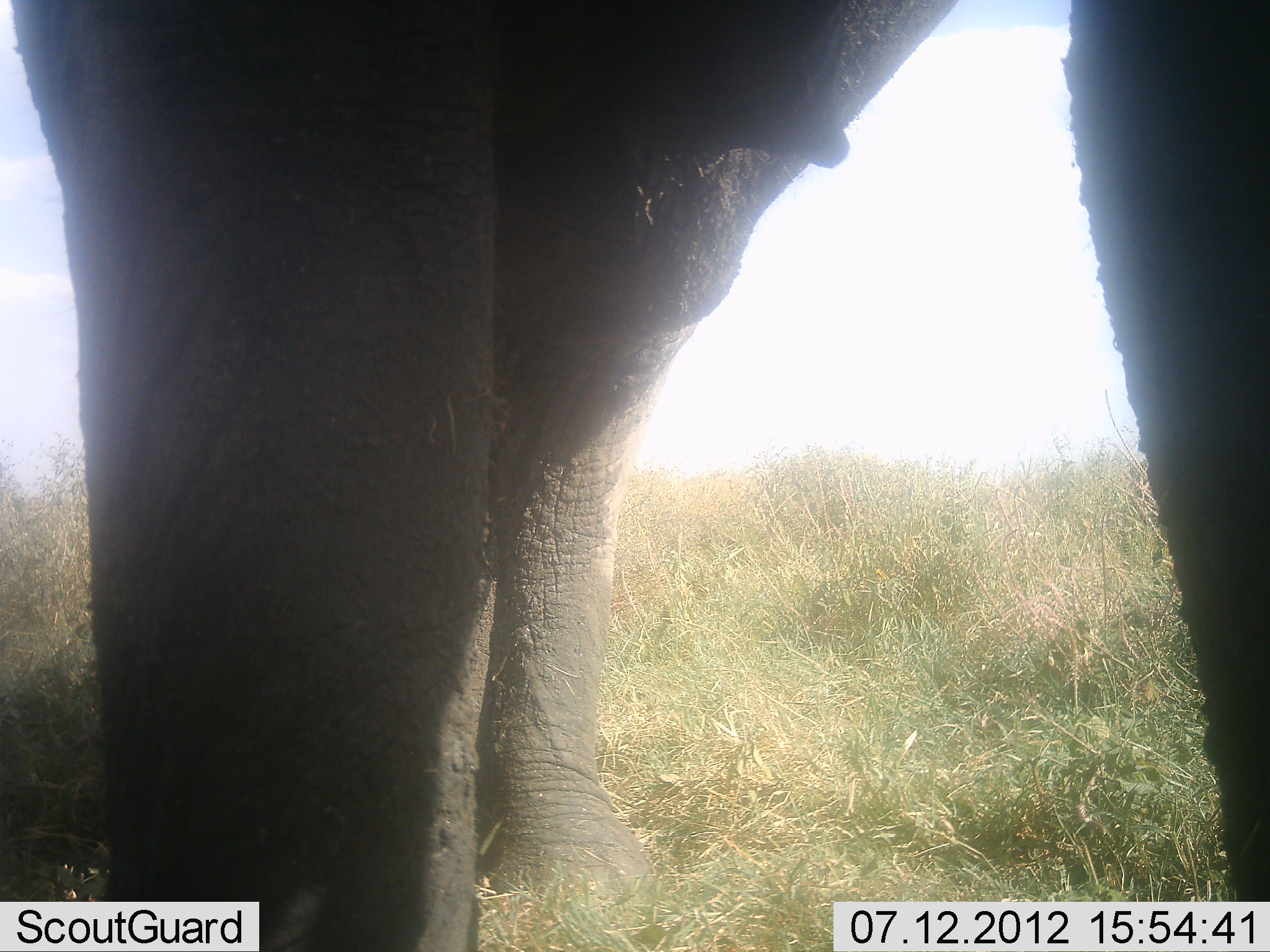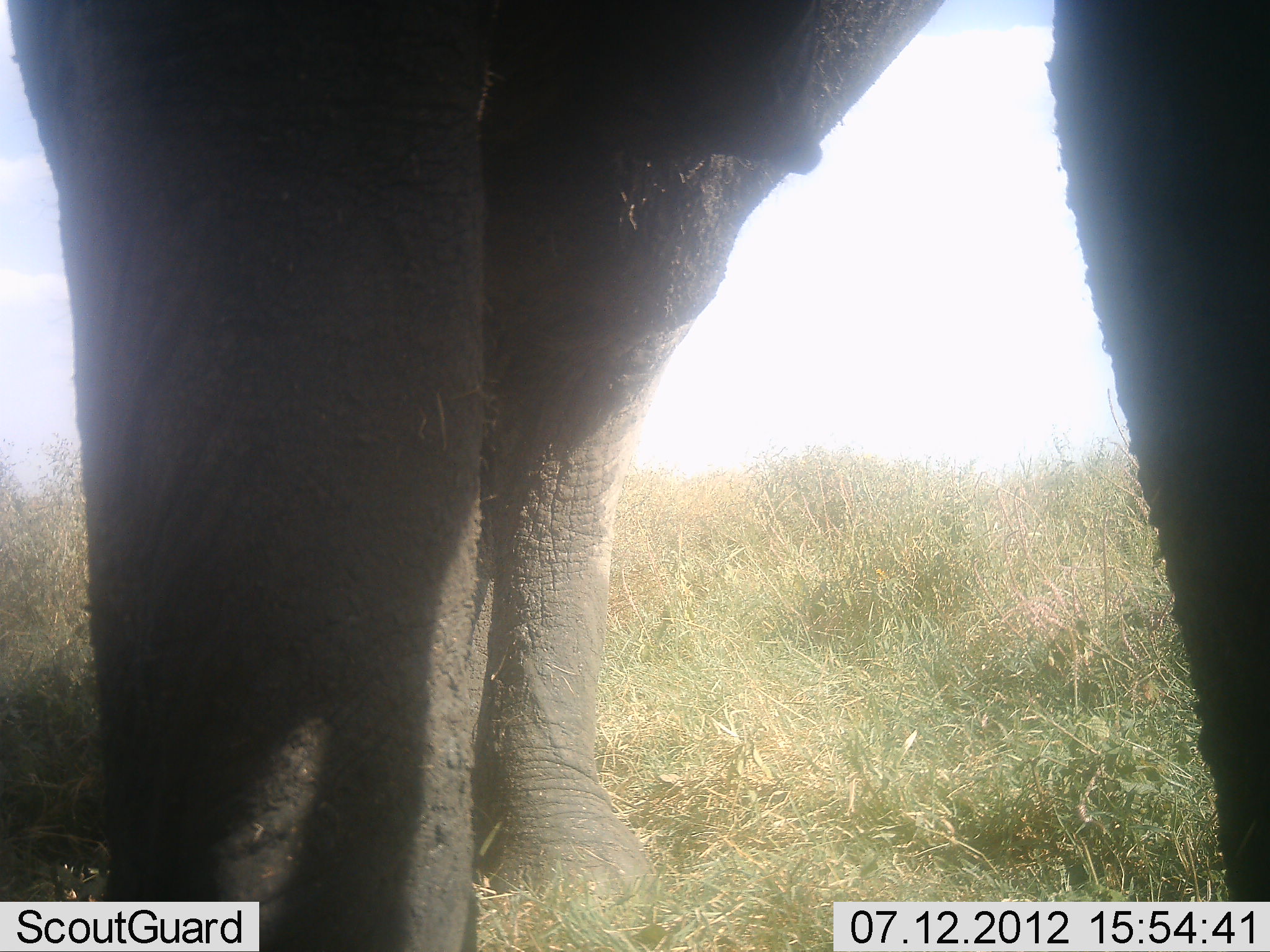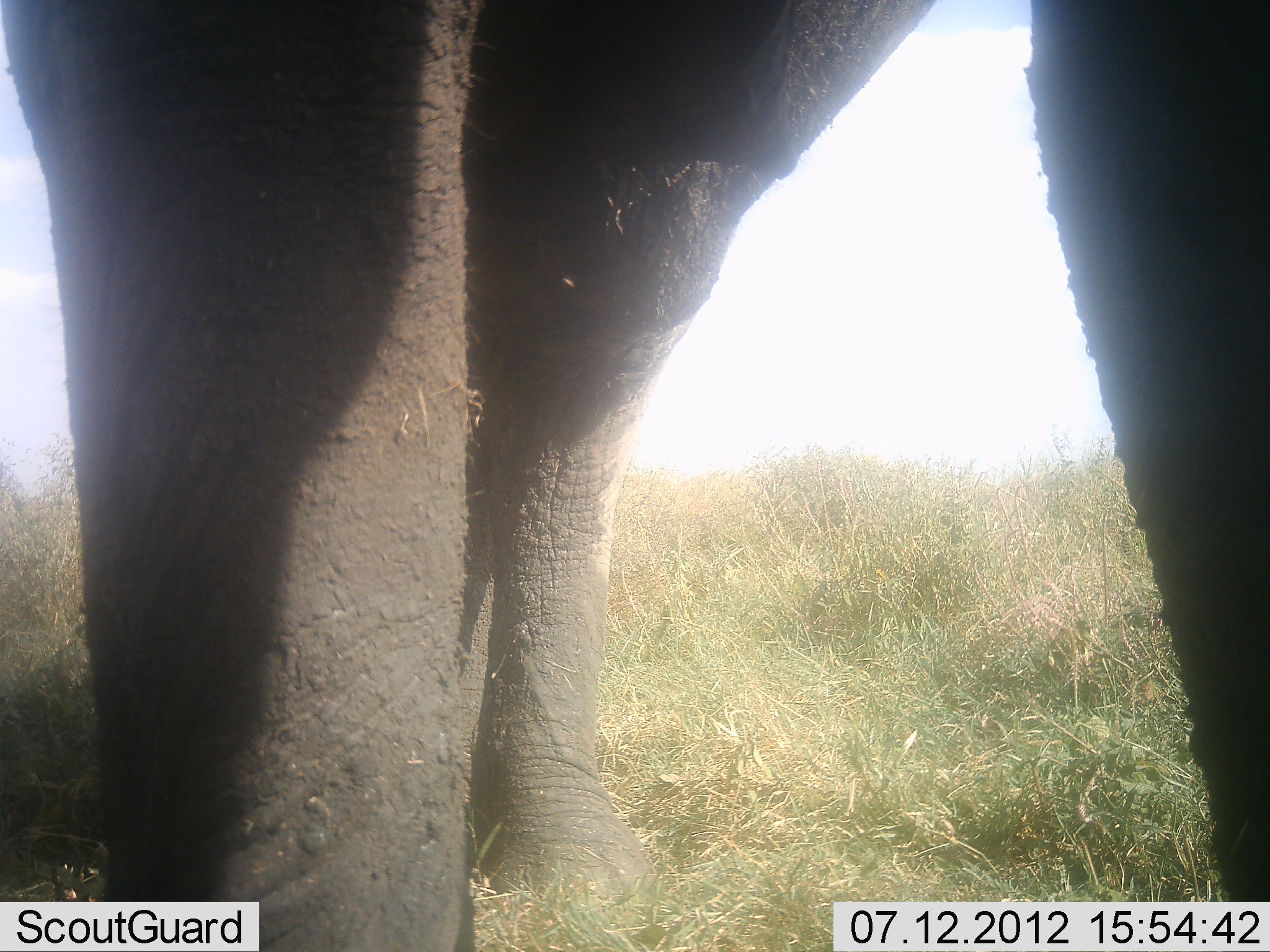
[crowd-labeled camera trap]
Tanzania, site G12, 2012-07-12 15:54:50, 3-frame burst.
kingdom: Animalia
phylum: Chordata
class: Mammalia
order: Proboscidea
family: Elephantidae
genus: Loxodonta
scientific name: Loxodonta africana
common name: african bush elephant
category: elephant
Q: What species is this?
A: Elephant (african bush elephant) (Loxodonta africana).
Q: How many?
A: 1.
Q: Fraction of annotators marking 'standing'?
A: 100%.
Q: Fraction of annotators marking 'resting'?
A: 0%.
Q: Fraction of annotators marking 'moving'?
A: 0%.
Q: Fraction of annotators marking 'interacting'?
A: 0%.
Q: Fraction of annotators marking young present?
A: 0%.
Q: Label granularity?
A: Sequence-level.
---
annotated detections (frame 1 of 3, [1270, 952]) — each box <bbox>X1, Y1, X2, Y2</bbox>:
animal: <bbox>5, 1, 1269, 952</bbox>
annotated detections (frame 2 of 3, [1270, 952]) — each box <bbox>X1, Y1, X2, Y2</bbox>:
animal: <bbox>2, 1, 1269, 952</bbox>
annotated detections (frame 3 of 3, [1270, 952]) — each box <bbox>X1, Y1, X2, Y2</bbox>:
animal: <bbox>2, 1, 1269, 952</bbox>